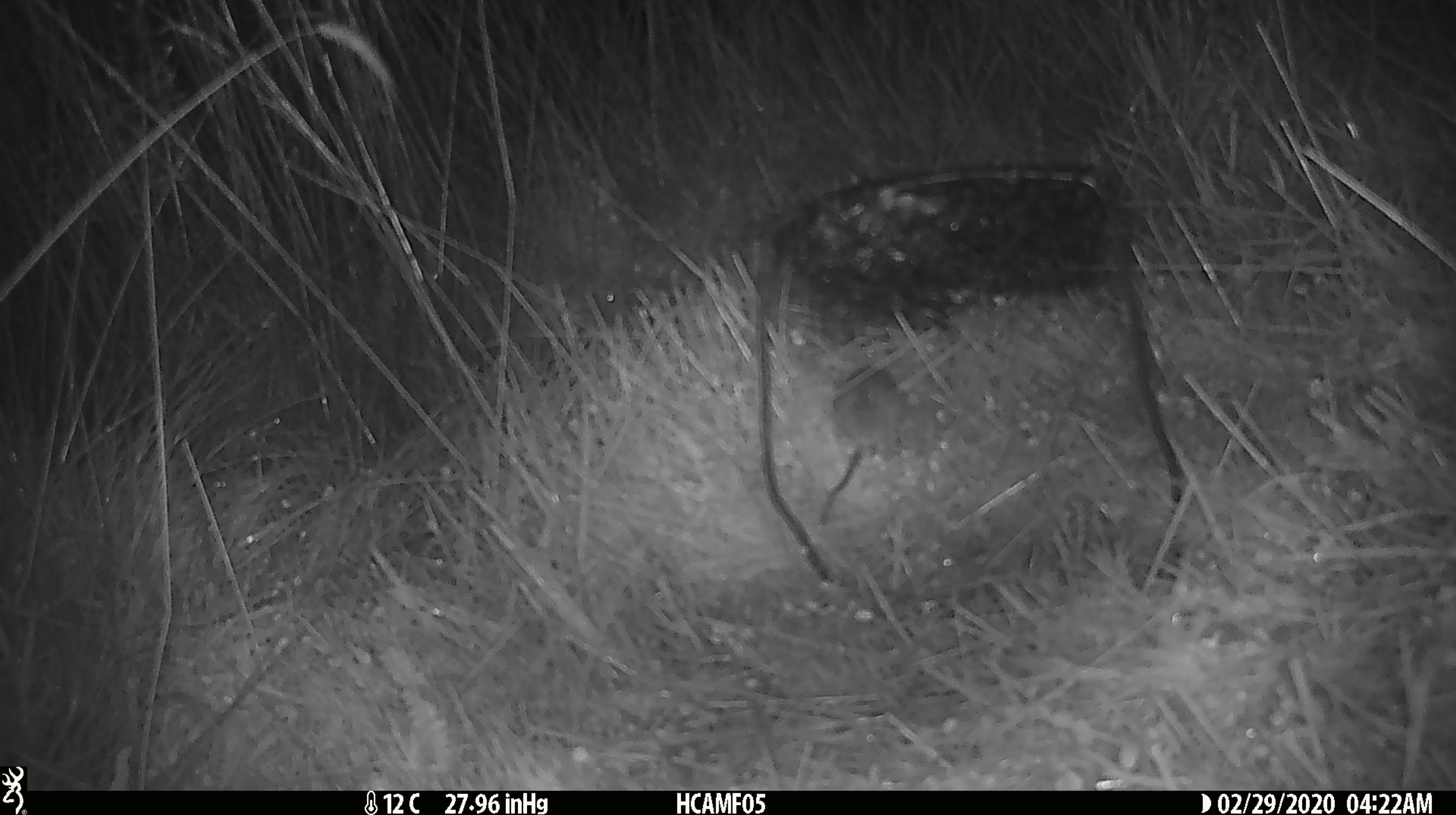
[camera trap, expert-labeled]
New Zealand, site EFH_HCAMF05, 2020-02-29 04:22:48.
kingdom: Animalia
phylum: Chordata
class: Mammalia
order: Rodentia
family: Muridae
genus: Mus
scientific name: Mus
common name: mouse